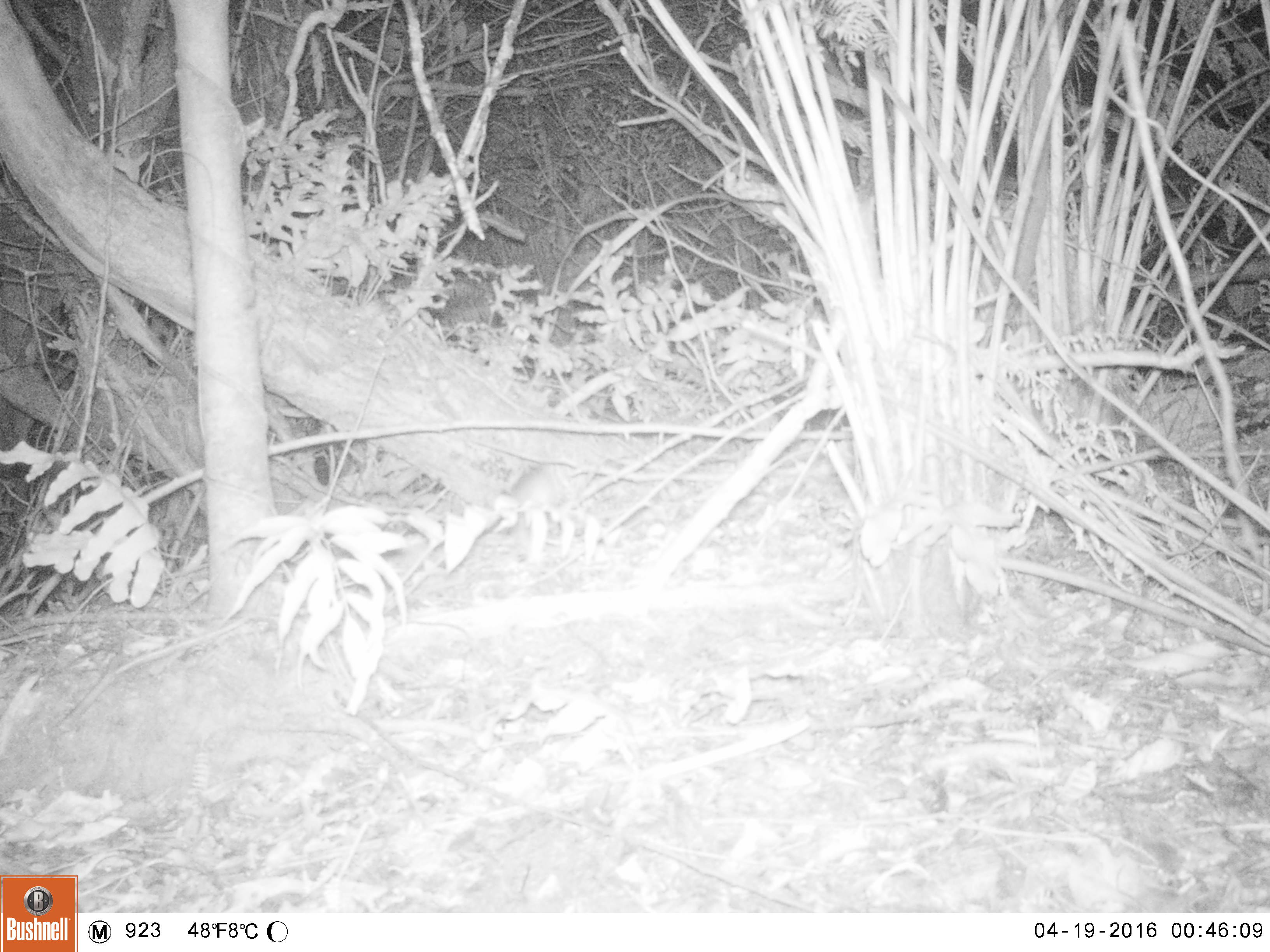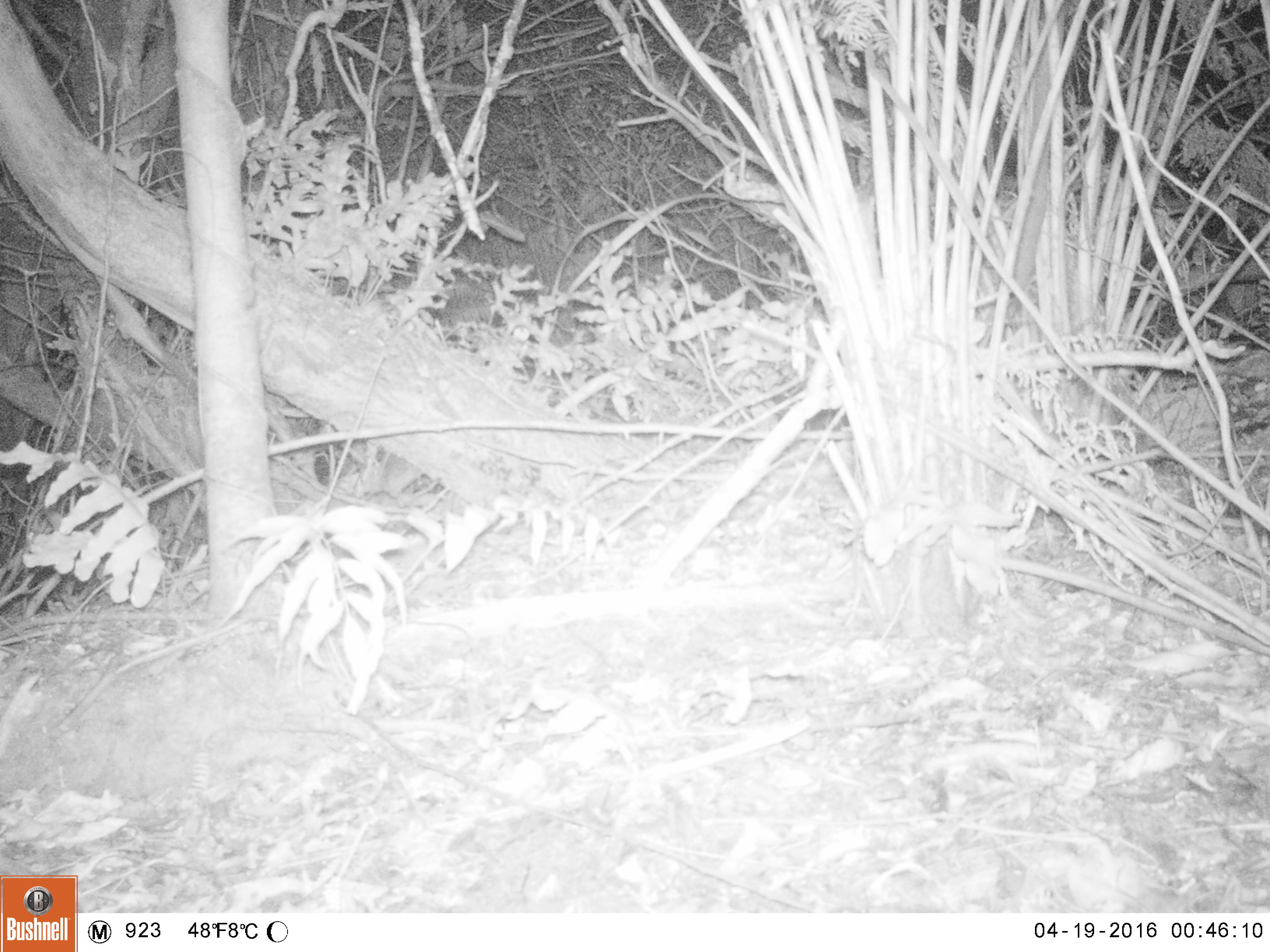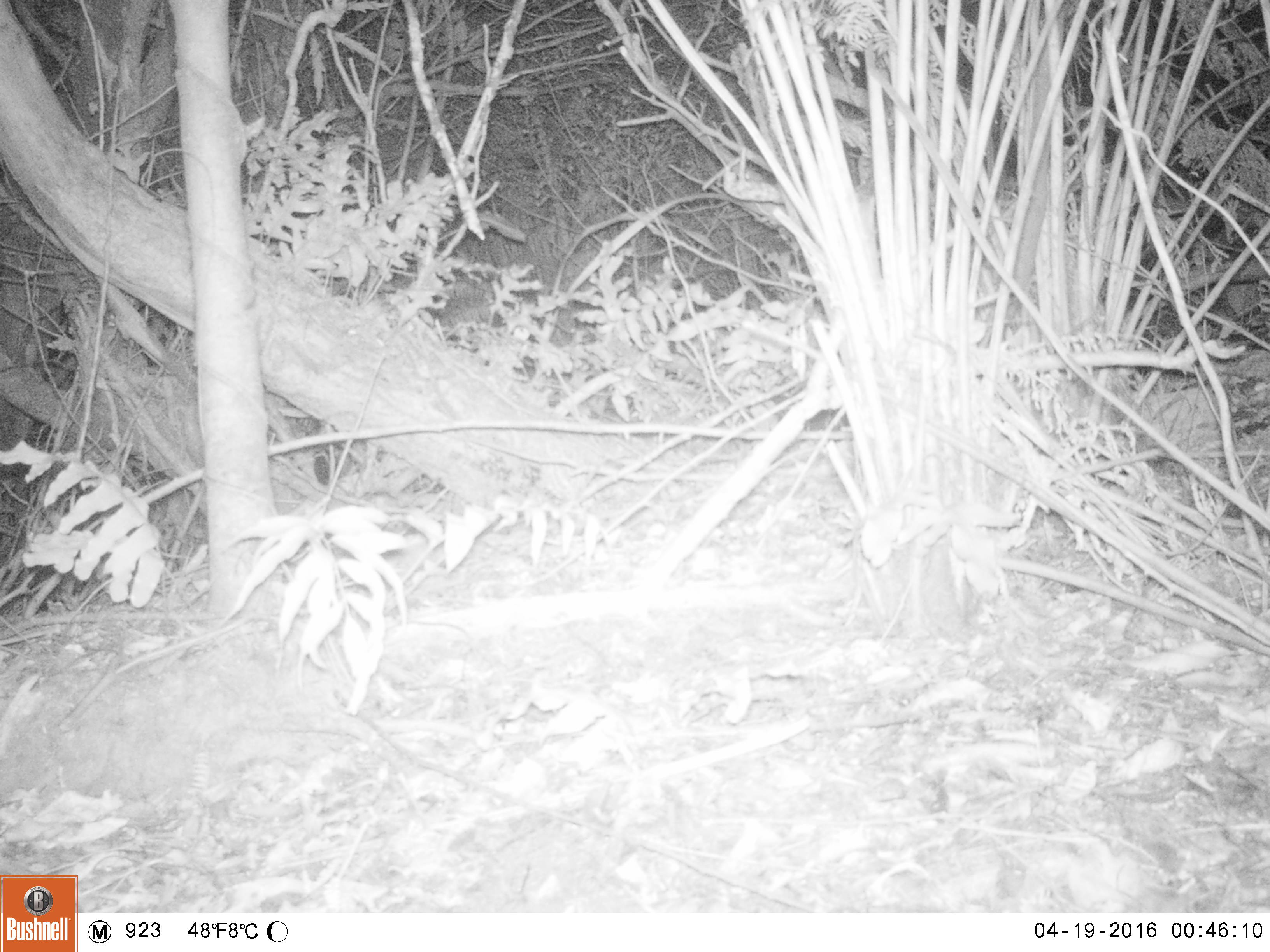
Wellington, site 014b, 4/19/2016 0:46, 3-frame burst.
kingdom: Animalia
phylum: Chordata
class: Mammalia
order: Rodentia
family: Muridae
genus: Rattus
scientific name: Rattus norvegicus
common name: norway rat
Norway rat (Rattus norvegicus).